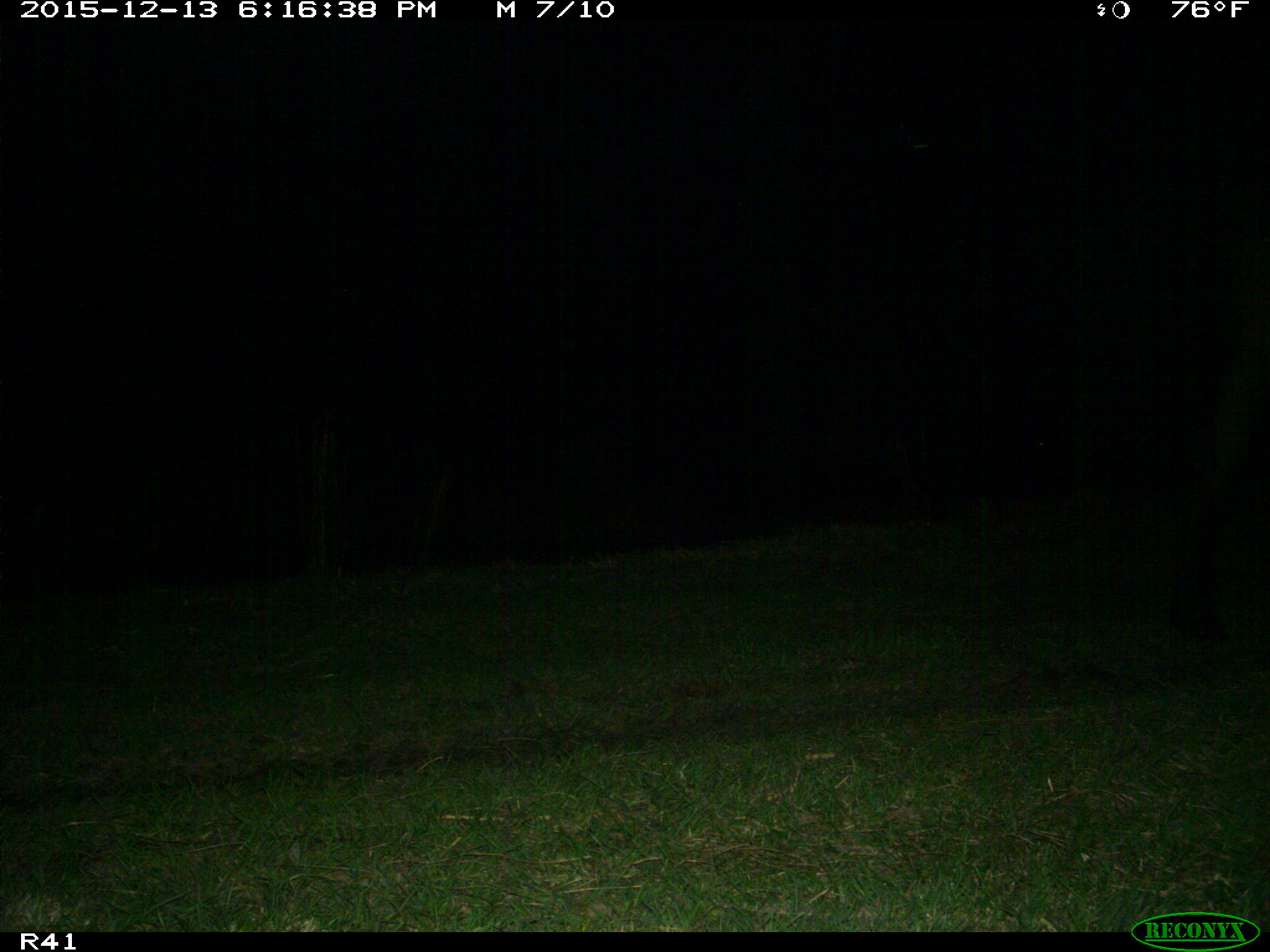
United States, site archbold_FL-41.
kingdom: Animalia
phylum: Chordata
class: Mammalia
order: Artiodactyla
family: Bovidae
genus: Bos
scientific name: Bos taurus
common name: domestic cow